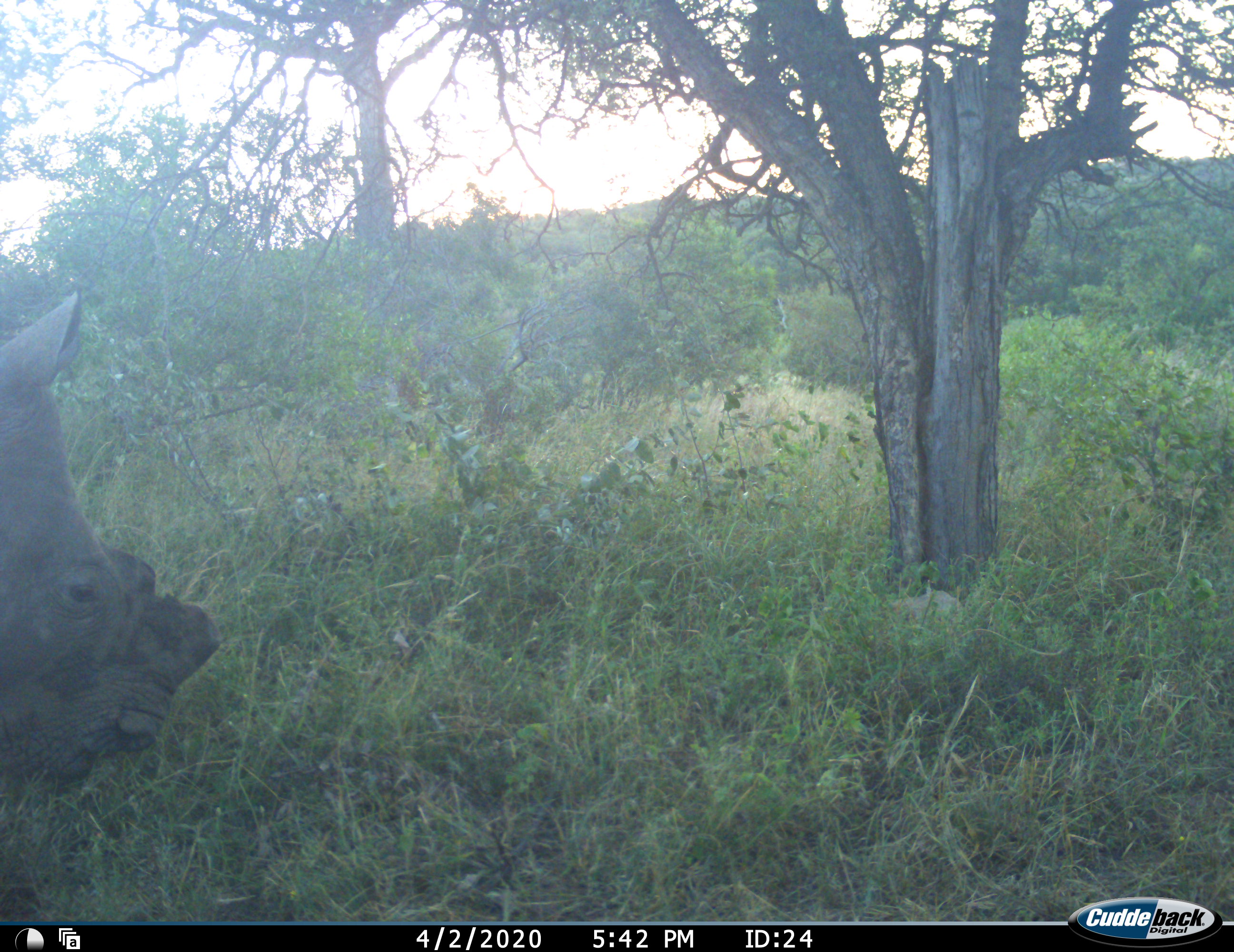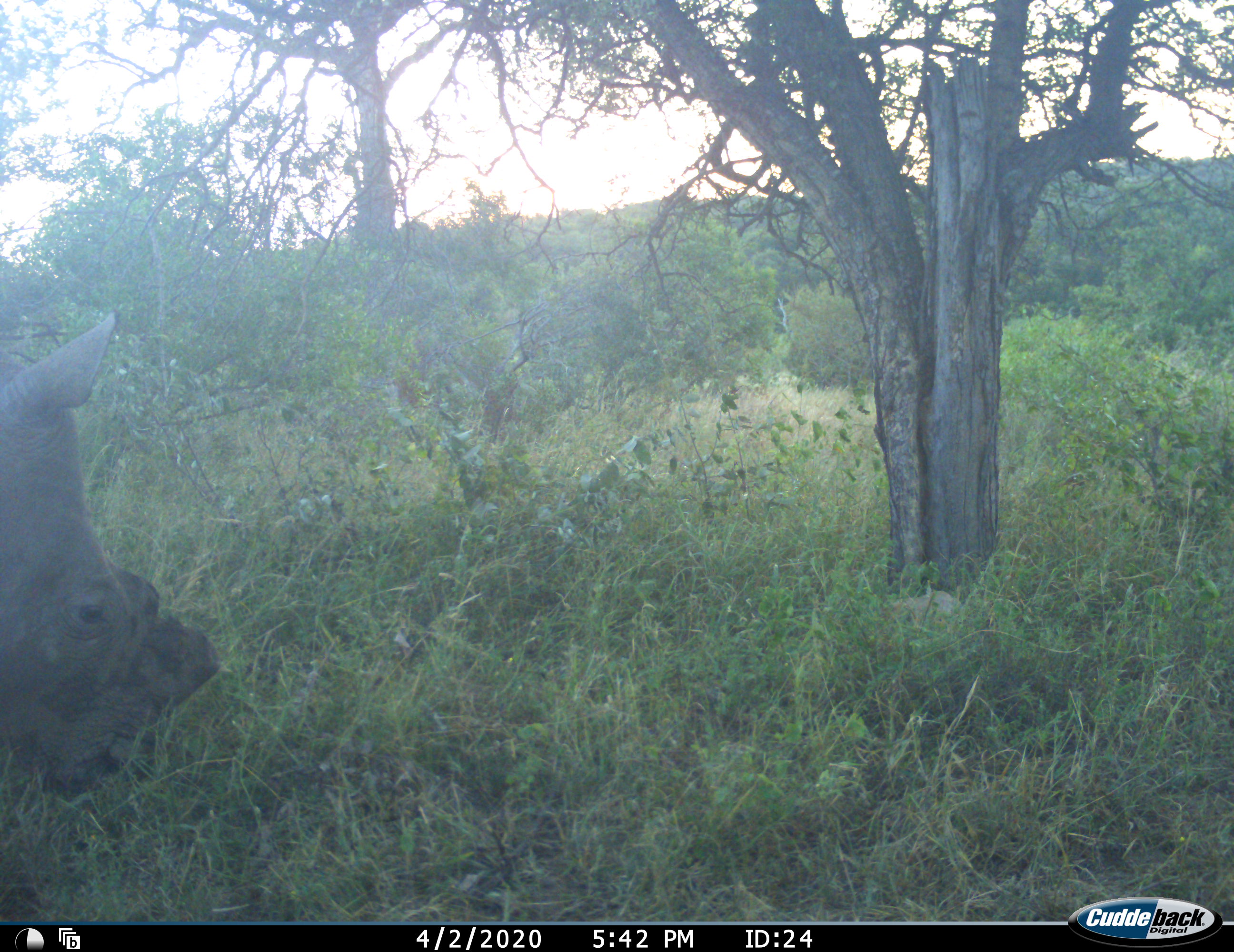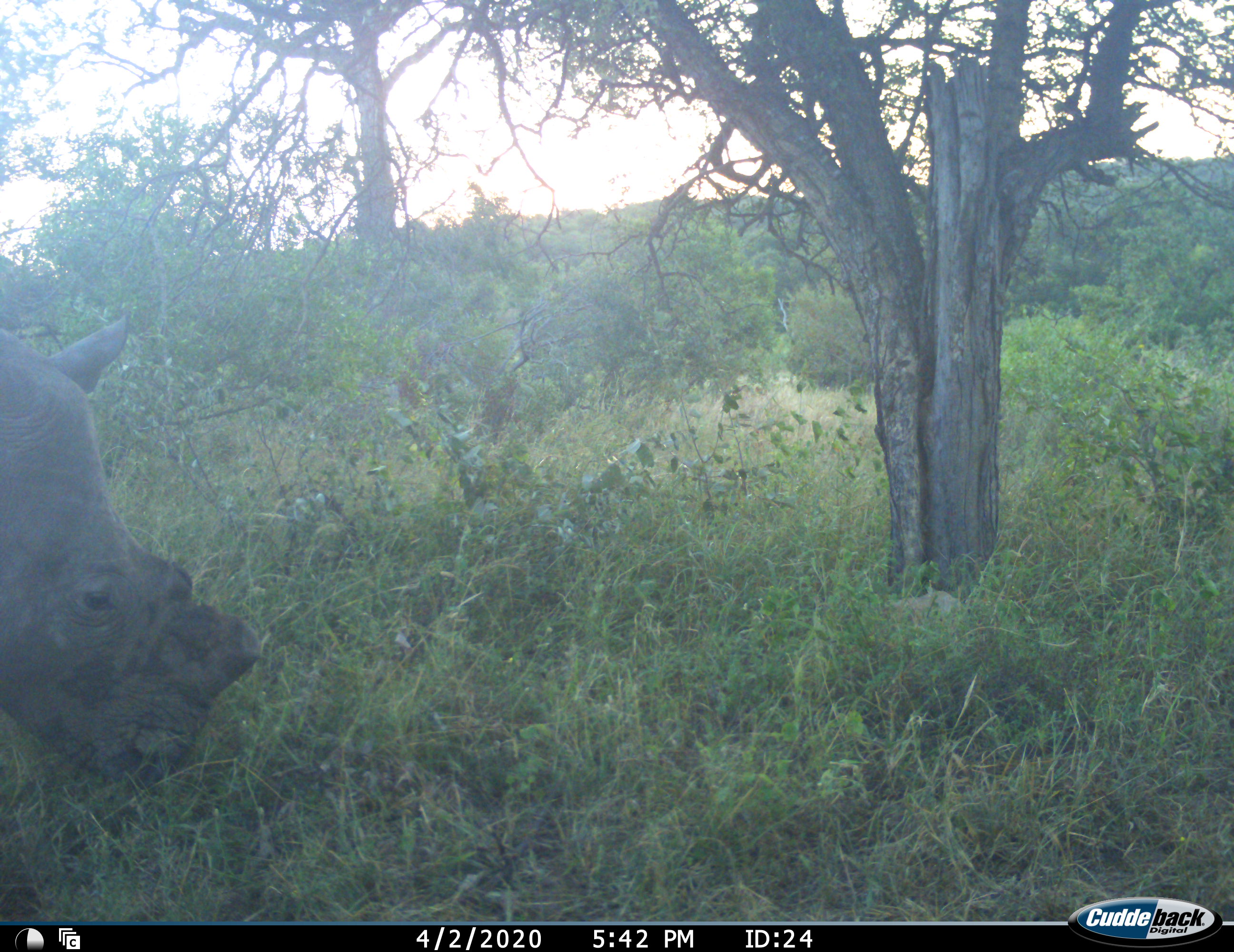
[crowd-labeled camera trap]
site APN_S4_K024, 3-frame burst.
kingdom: Animalia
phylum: Chordata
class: Mammalia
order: Perissodactyla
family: Rhinocerotidae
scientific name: Rhinocerotidae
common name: unknown rhinoceros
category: rhinocerosunknown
Rhinocerosunknown (unknown rhinoceros) (Rhinocerotidae), count 1. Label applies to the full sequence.